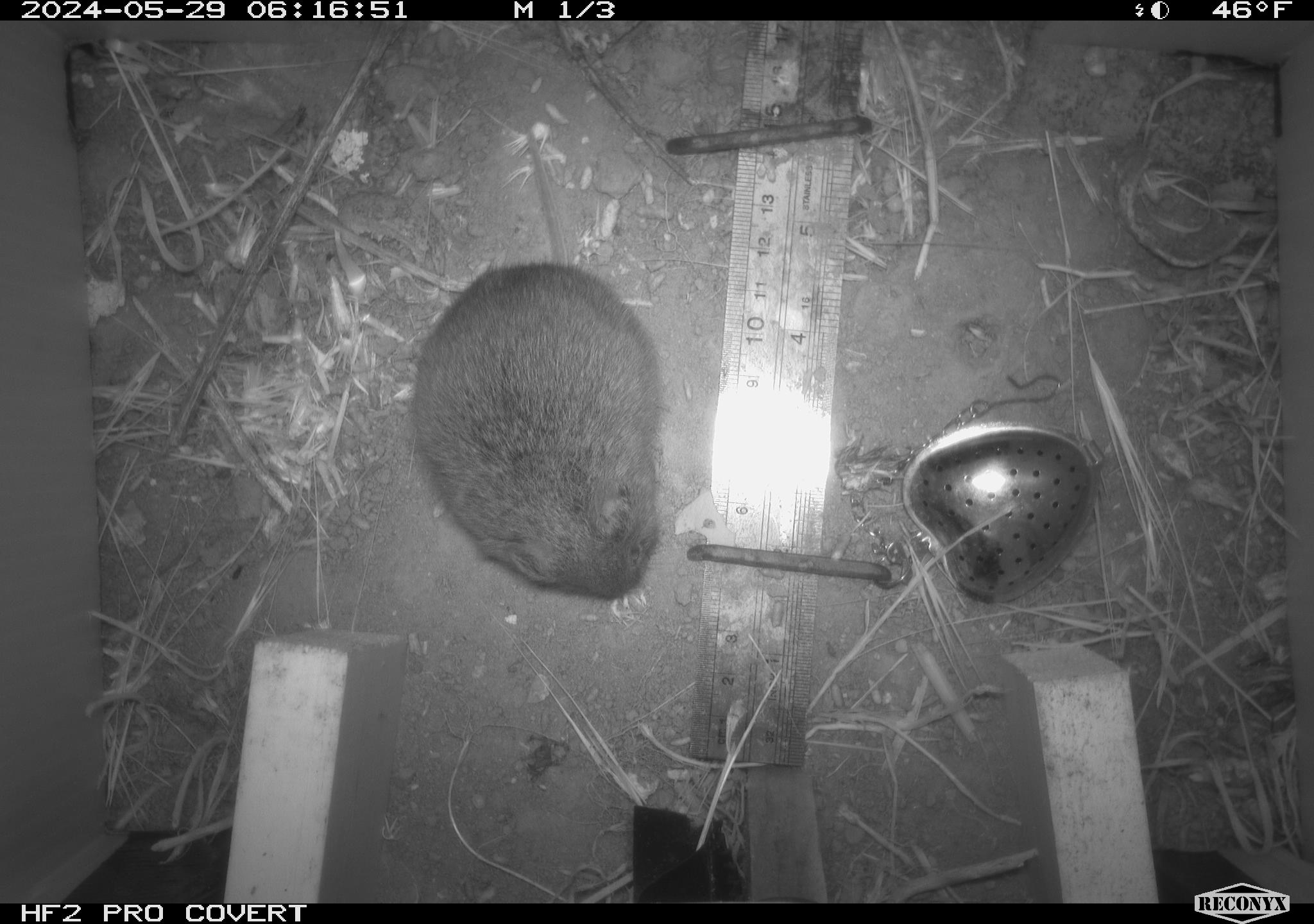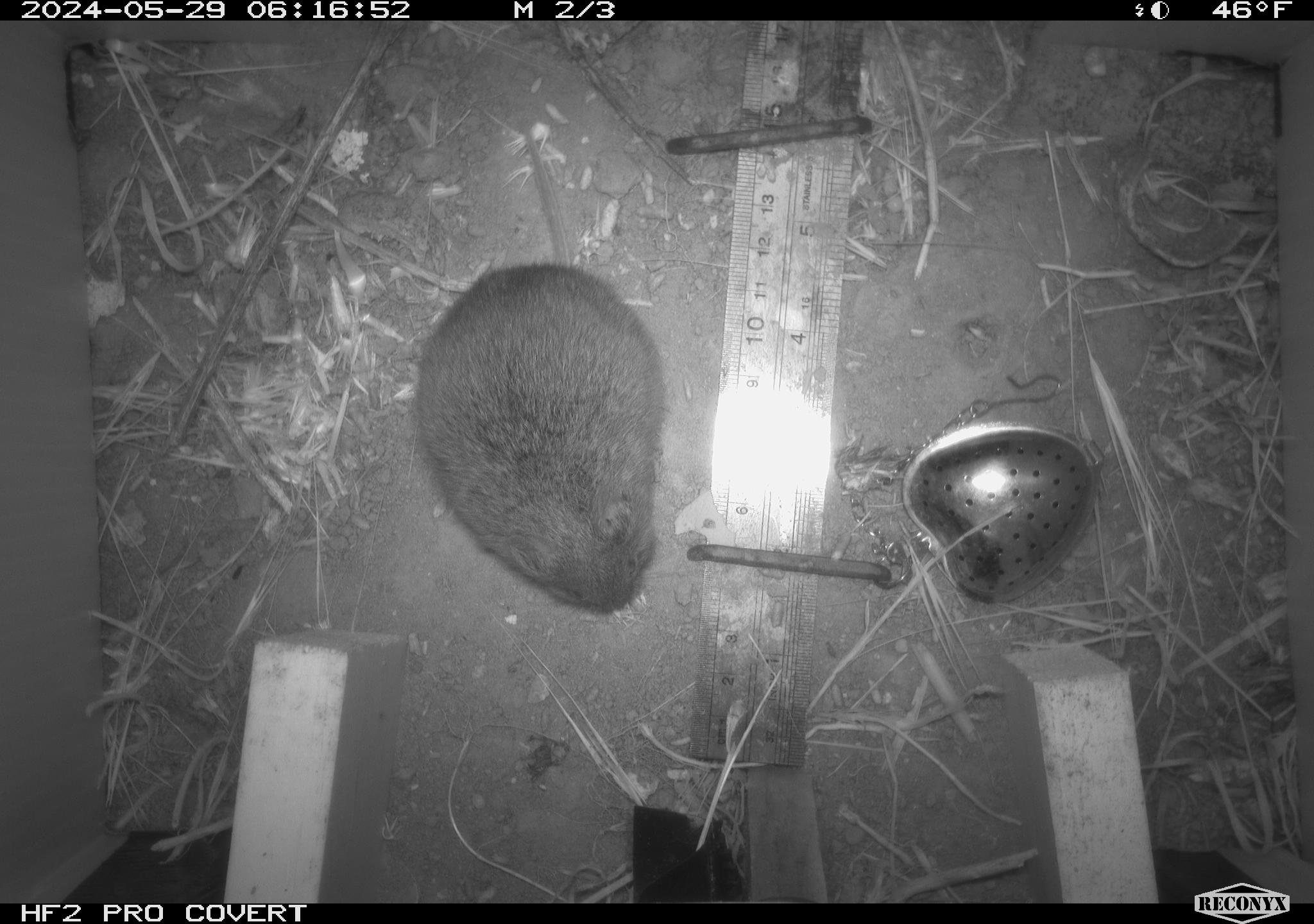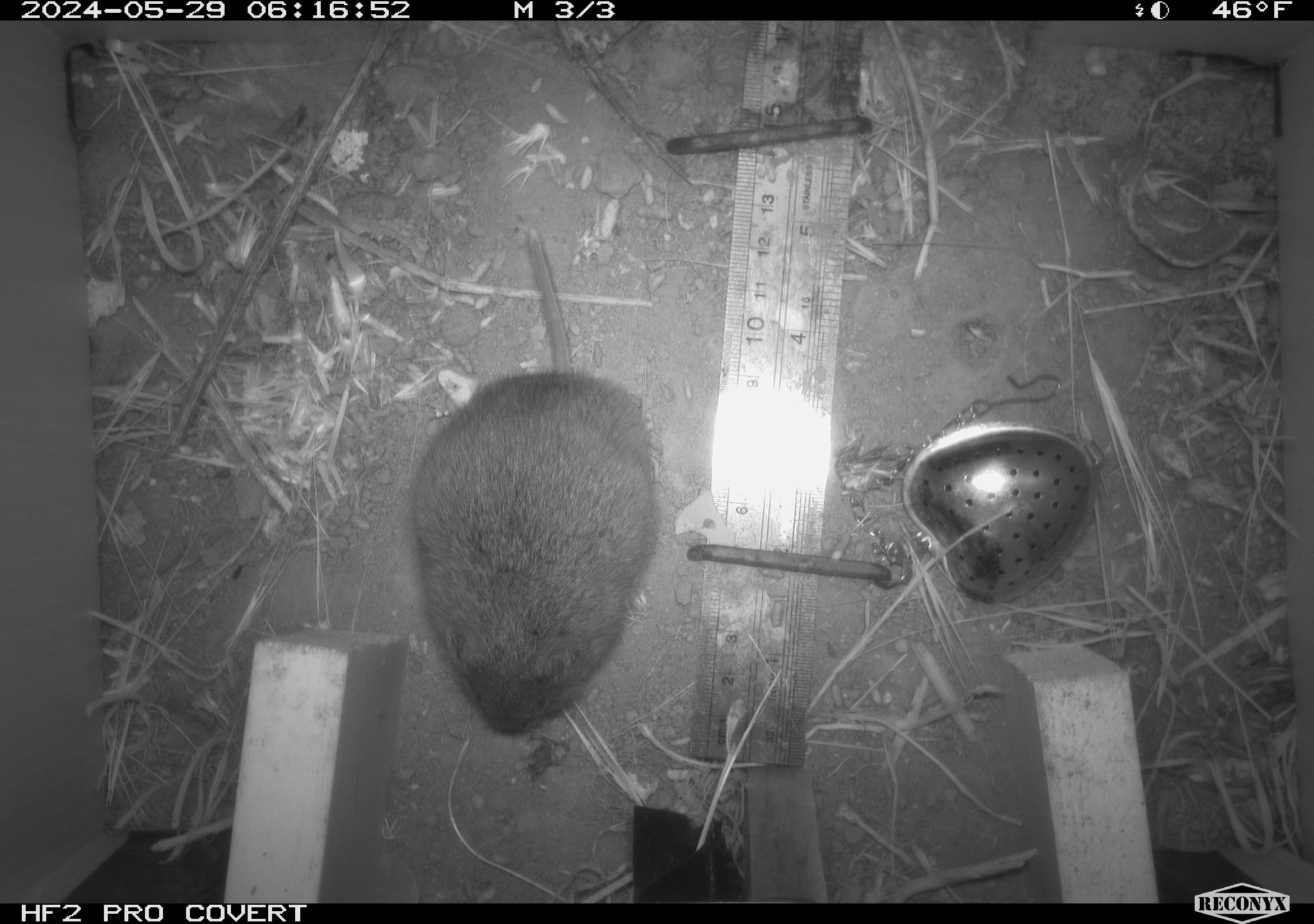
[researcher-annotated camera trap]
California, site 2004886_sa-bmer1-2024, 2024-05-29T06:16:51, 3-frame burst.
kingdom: Animalia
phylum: Chordata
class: Mammalia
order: Rodentia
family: Cricetidae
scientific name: Arvicolinae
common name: voles, lemmings, and muskrats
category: arvicolinae subfamily